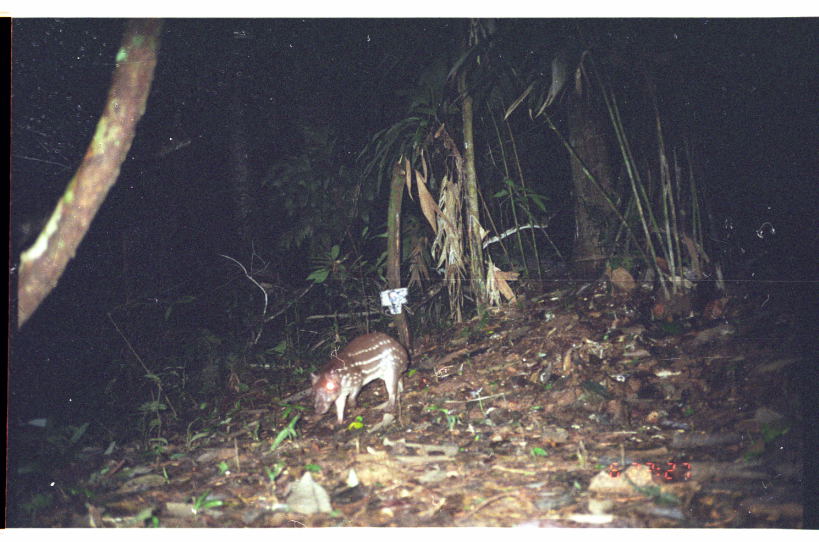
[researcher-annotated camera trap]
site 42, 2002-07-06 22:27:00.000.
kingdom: Animalia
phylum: Chordata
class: Mammalia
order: Rodentia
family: Cuniculidae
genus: Cuniculus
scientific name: Cuniculus paca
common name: spotted paca